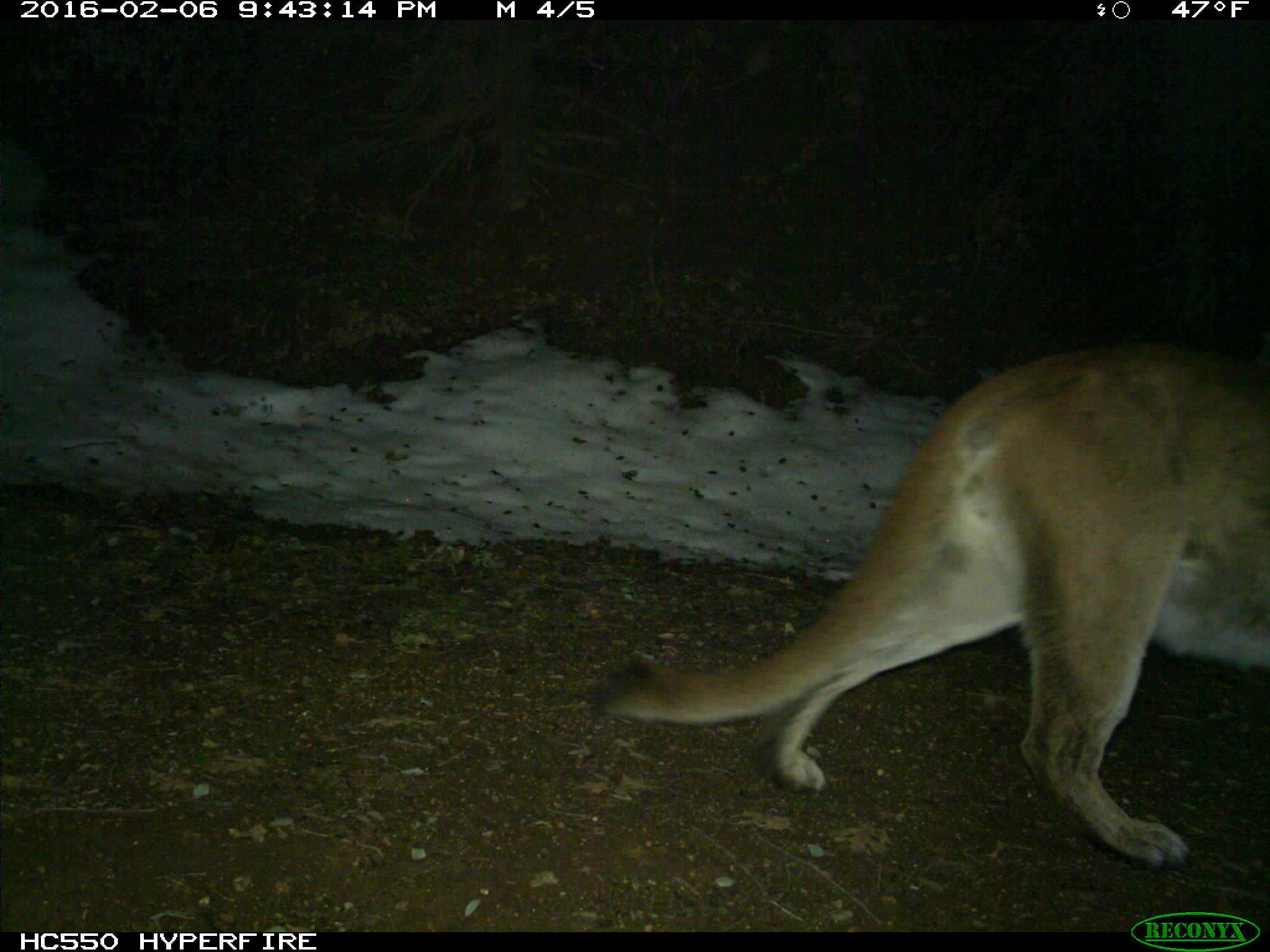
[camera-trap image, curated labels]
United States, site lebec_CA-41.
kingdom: Animalia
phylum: Chordata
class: Mammalia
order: Carnivora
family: Felidae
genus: Puma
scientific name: Puma concolor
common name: mountain lion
Puma concolor (mountain lion).